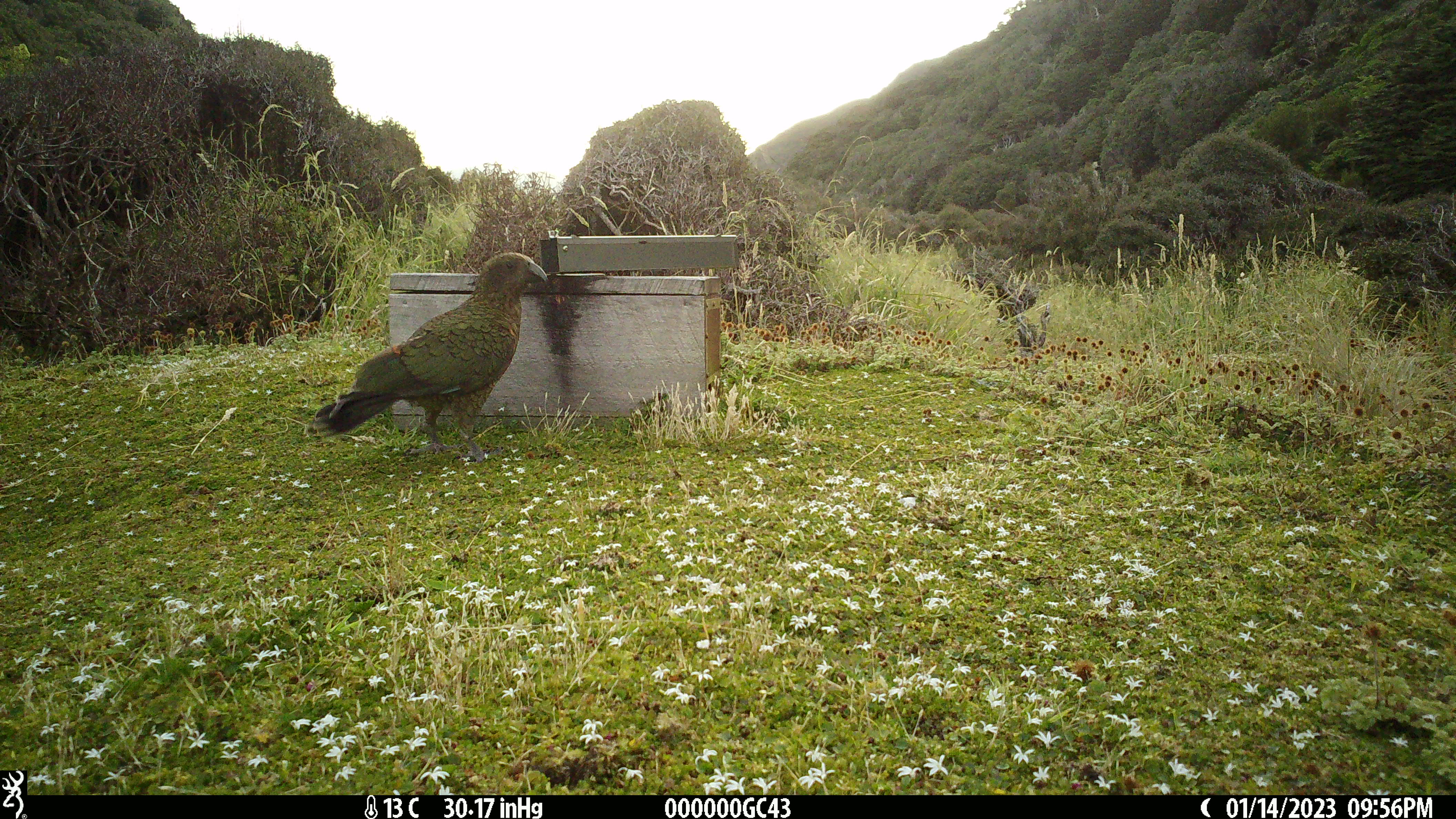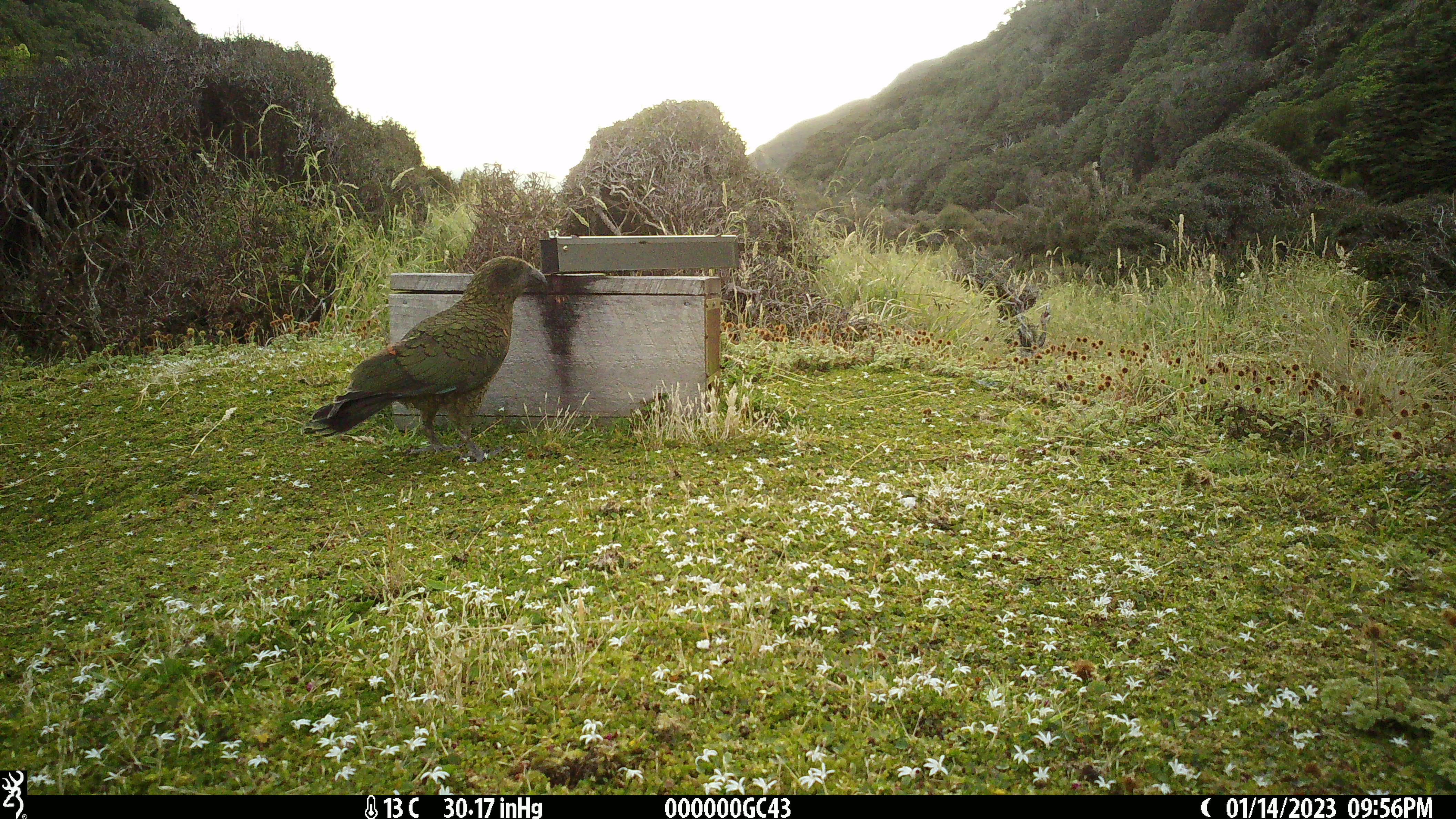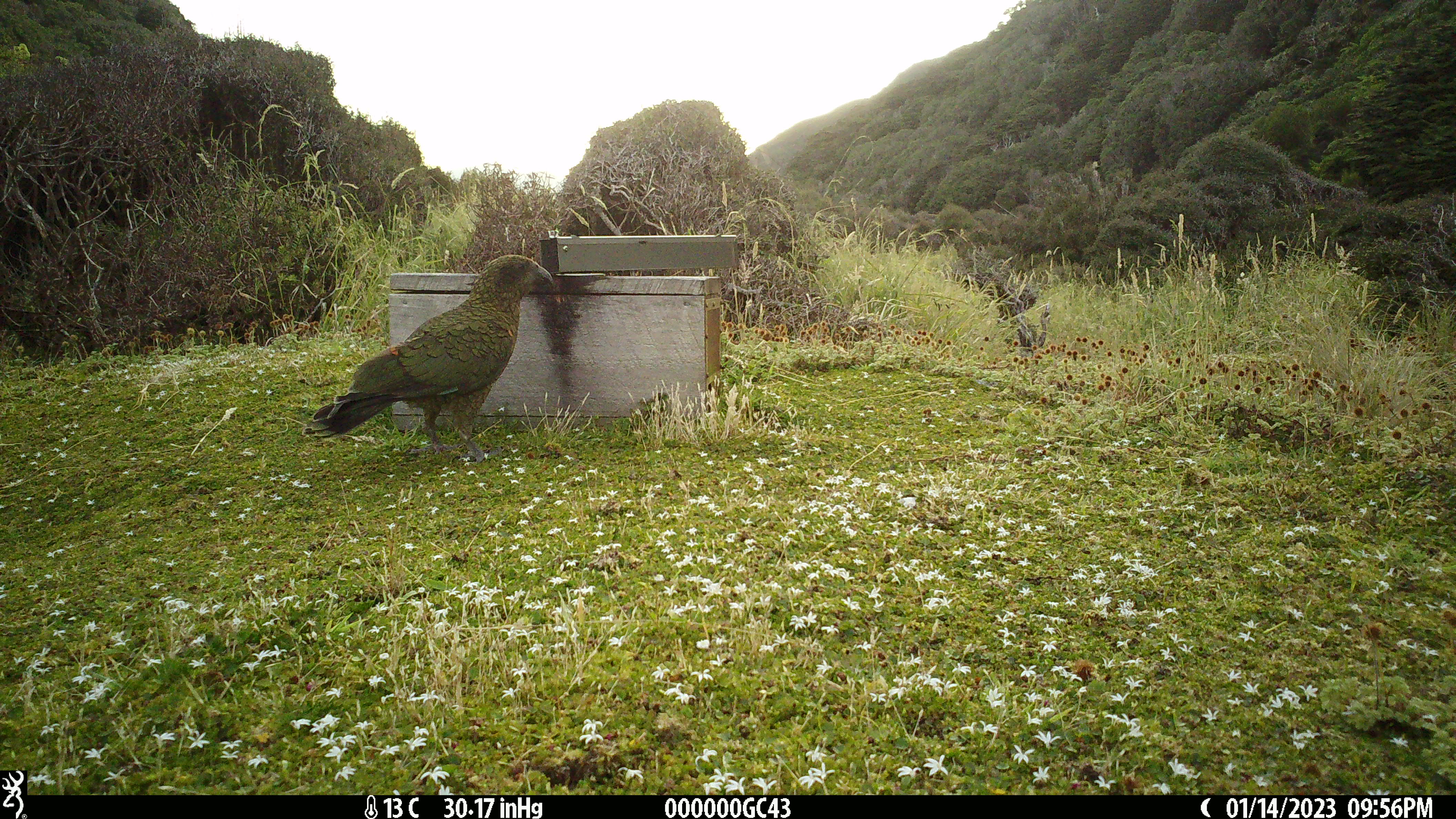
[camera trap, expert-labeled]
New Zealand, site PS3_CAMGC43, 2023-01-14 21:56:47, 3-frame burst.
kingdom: Animalia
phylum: Chordata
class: Aves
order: Psittaciformes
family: Strigopidae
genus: Nestor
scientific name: Nestor notabilis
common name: kea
Kea (Nestor notabilis).